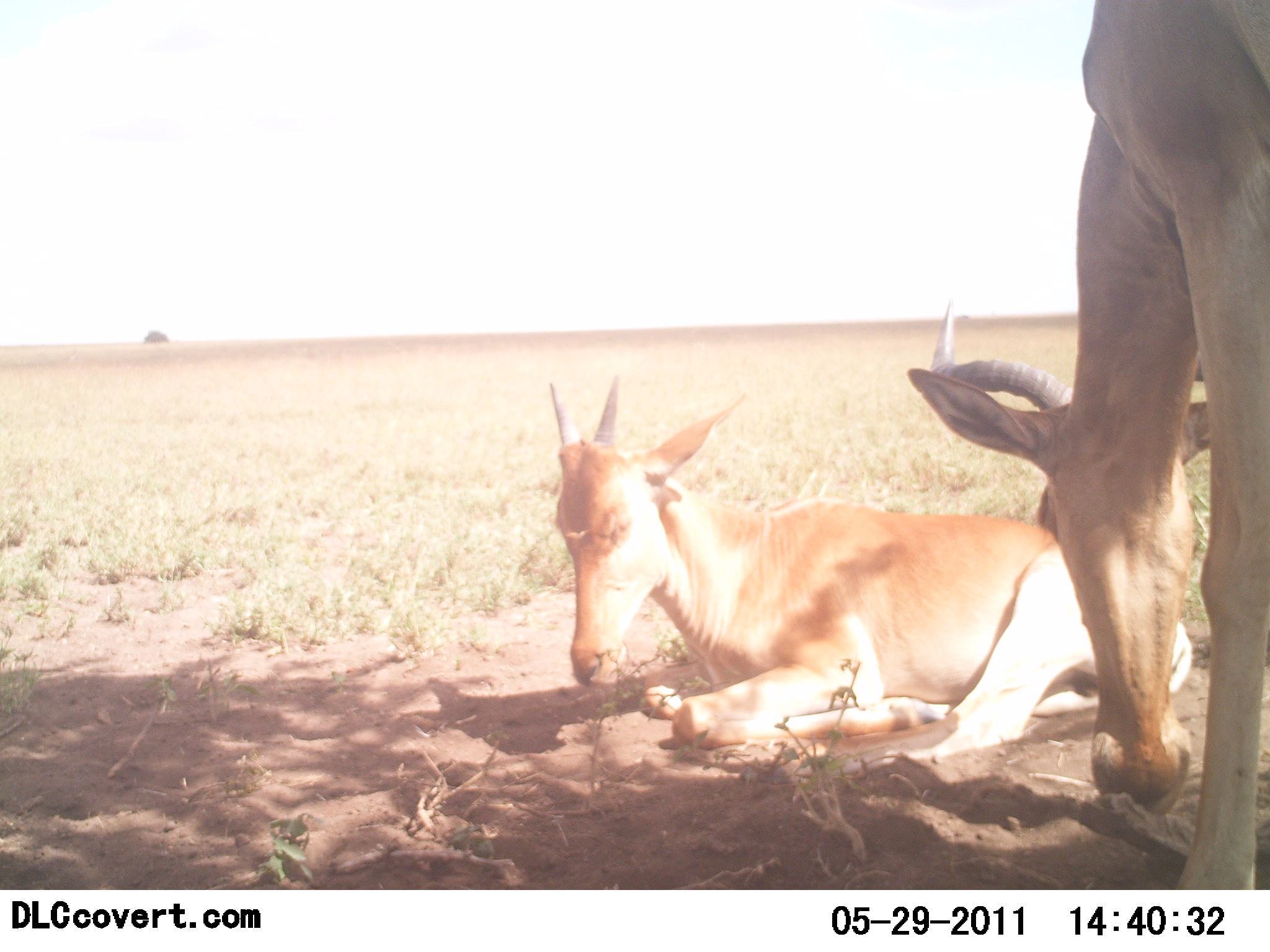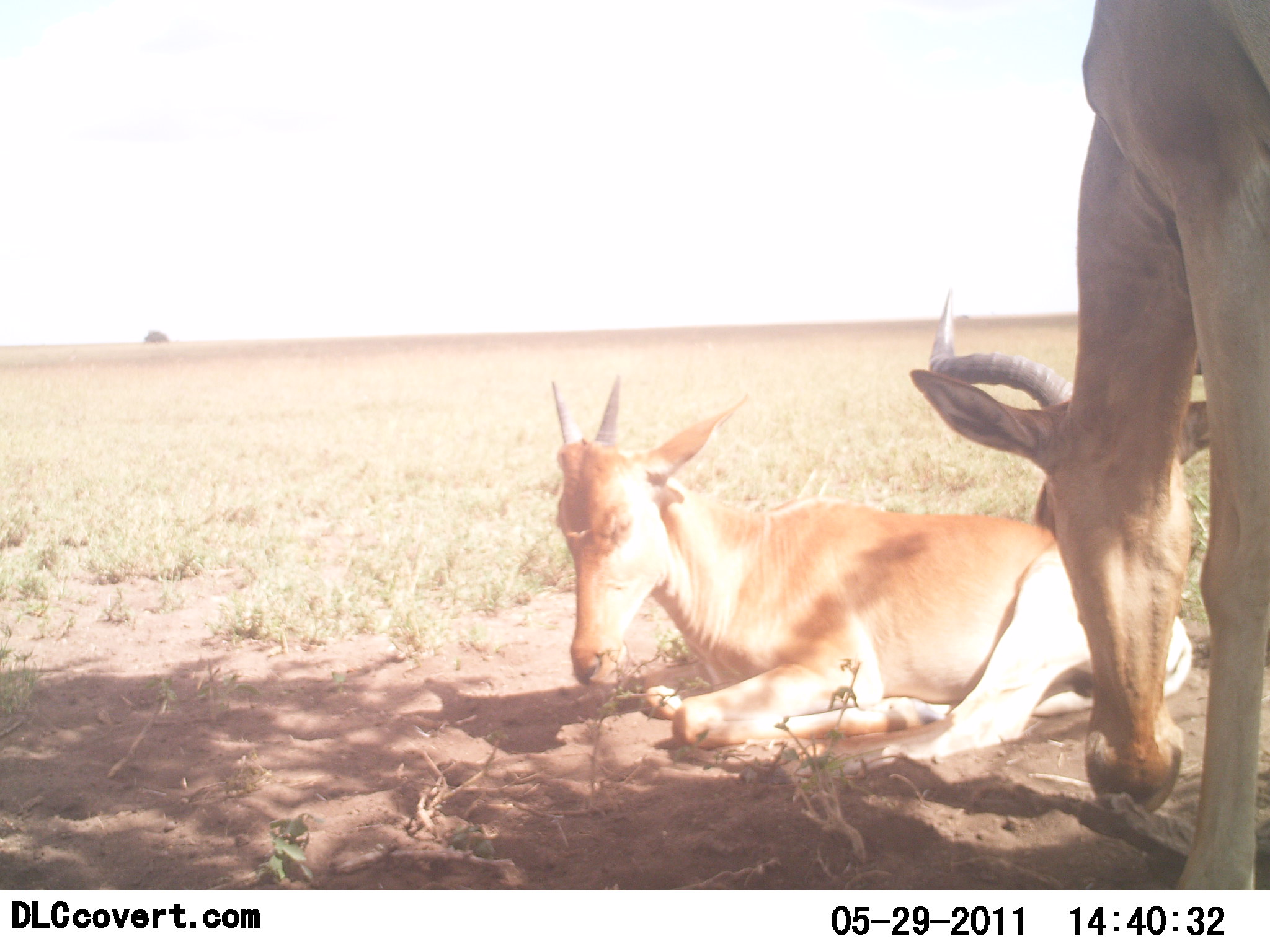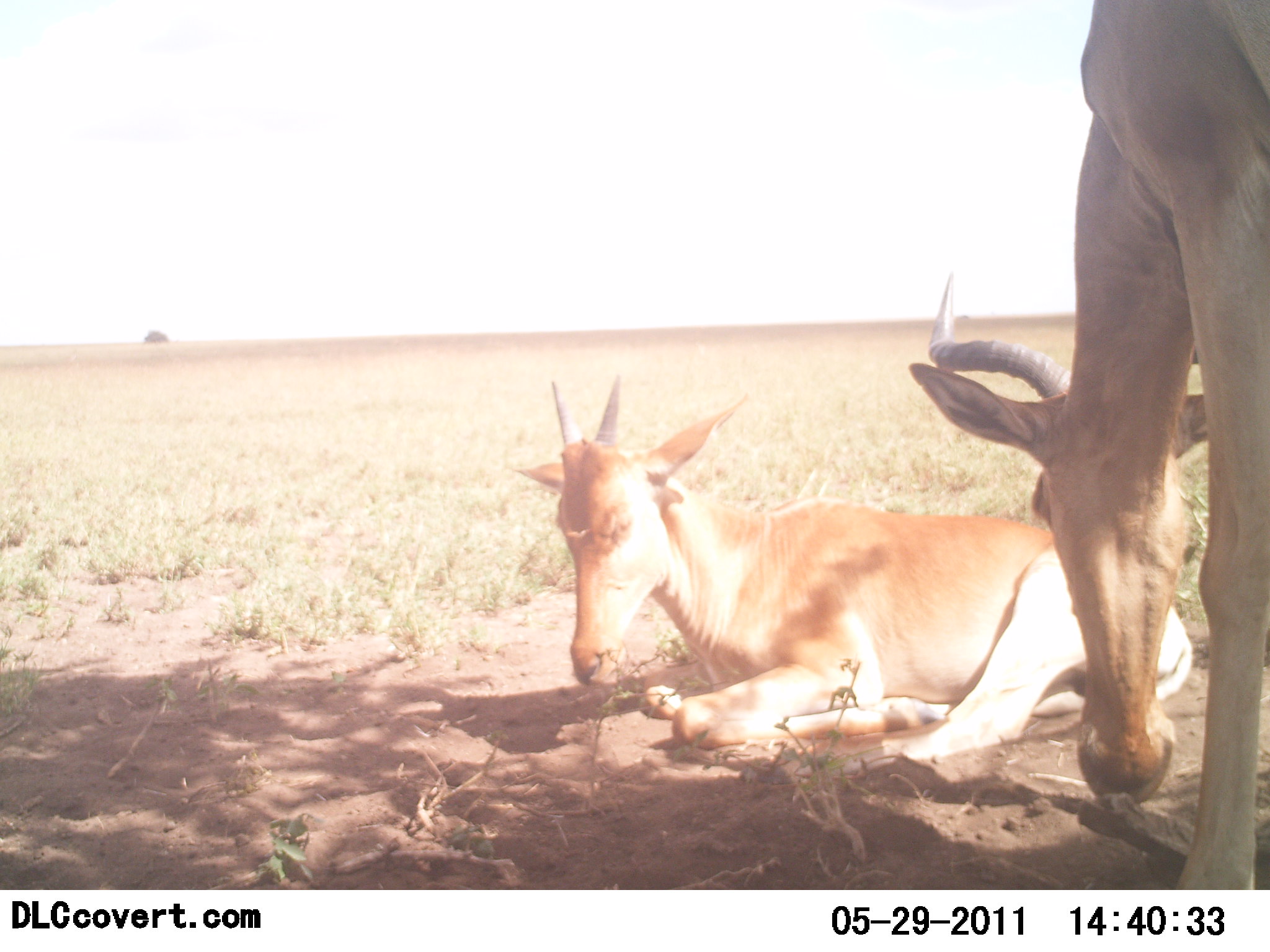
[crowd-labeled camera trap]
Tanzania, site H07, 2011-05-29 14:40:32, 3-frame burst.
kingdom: Animalia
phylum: Chordata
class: Mammalia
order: Artiodactyla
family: Bovidae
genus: Alcelaphus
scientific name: Alcelaphus buselaphus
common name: hartebeest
Hartebeest (Alcelaphus buselaphus), count 2. Behavior (volunteer vote fractions): standing 25%, resting 100%, moving 0%, interacting 0%. Young present (vote fraction): 25%. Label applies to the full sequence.